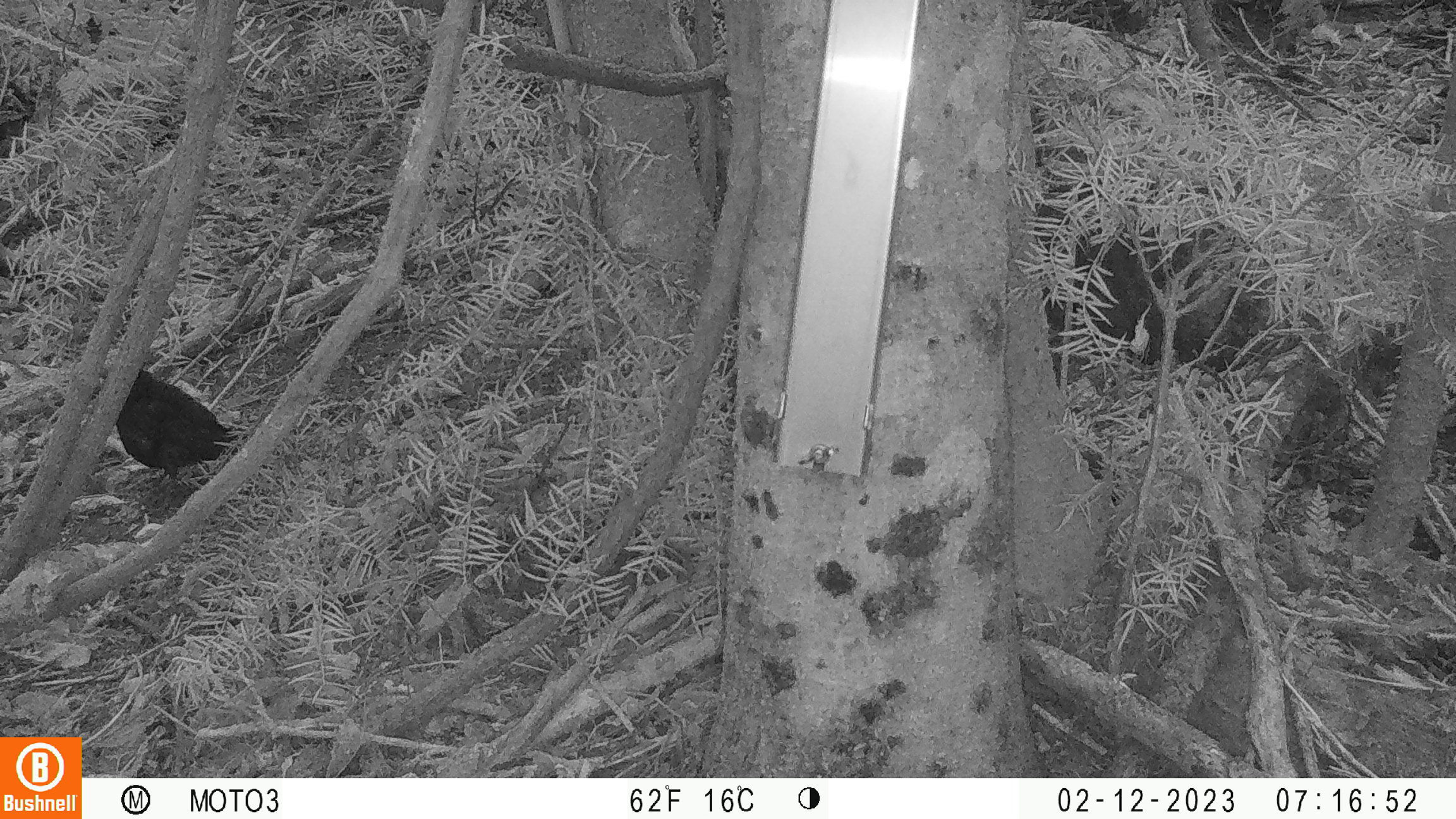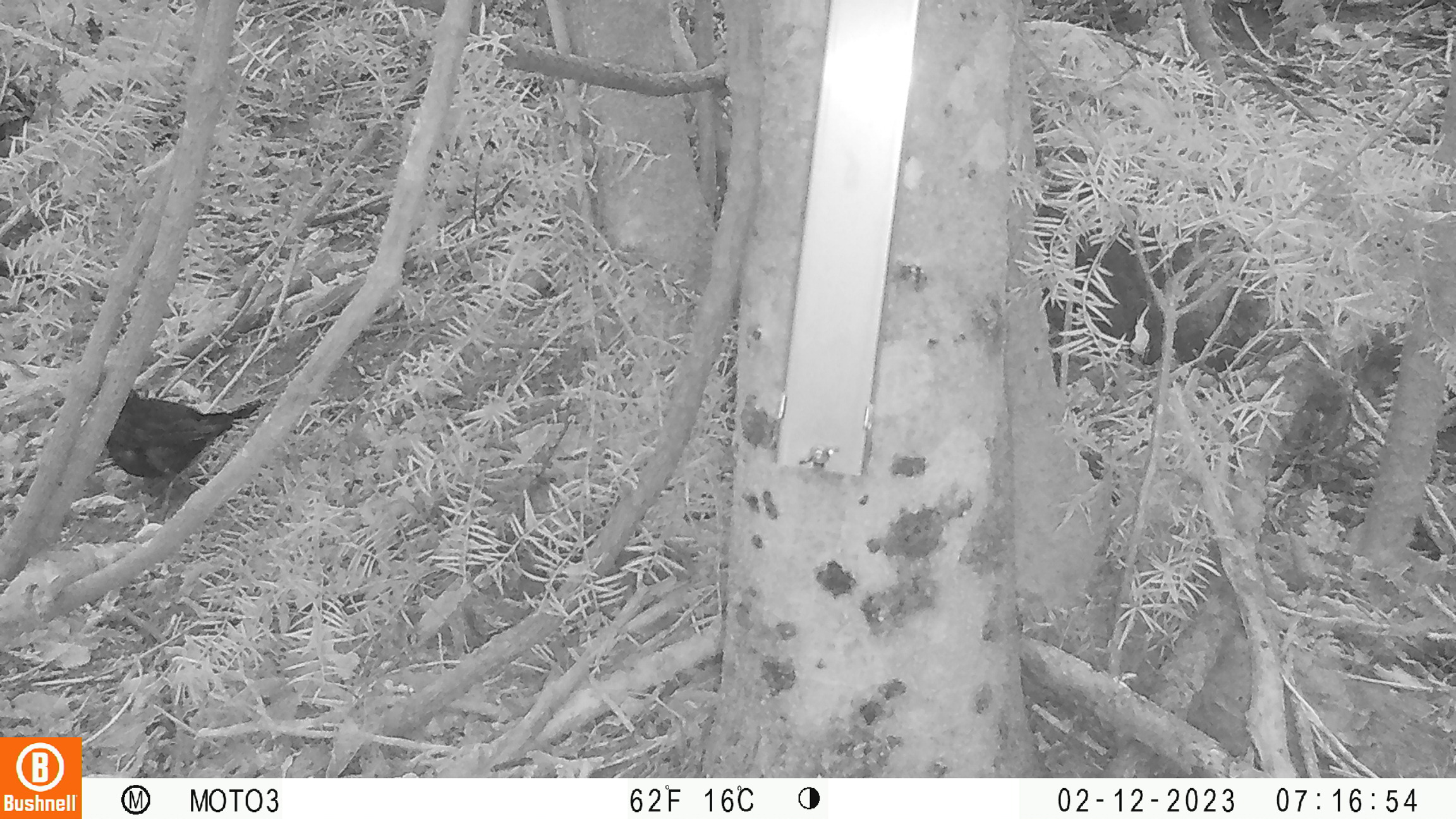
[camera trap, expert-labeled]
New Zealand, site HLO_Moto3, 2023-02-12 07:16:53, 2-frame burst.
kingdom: Animalia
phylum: Chordata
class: Aves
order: Passeriformes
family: Turdidae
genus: Turdus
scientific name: Turdus merula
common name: eurasian blackbird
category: blackbird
Blackbird (eurasian blackbird) (Turdus merula).